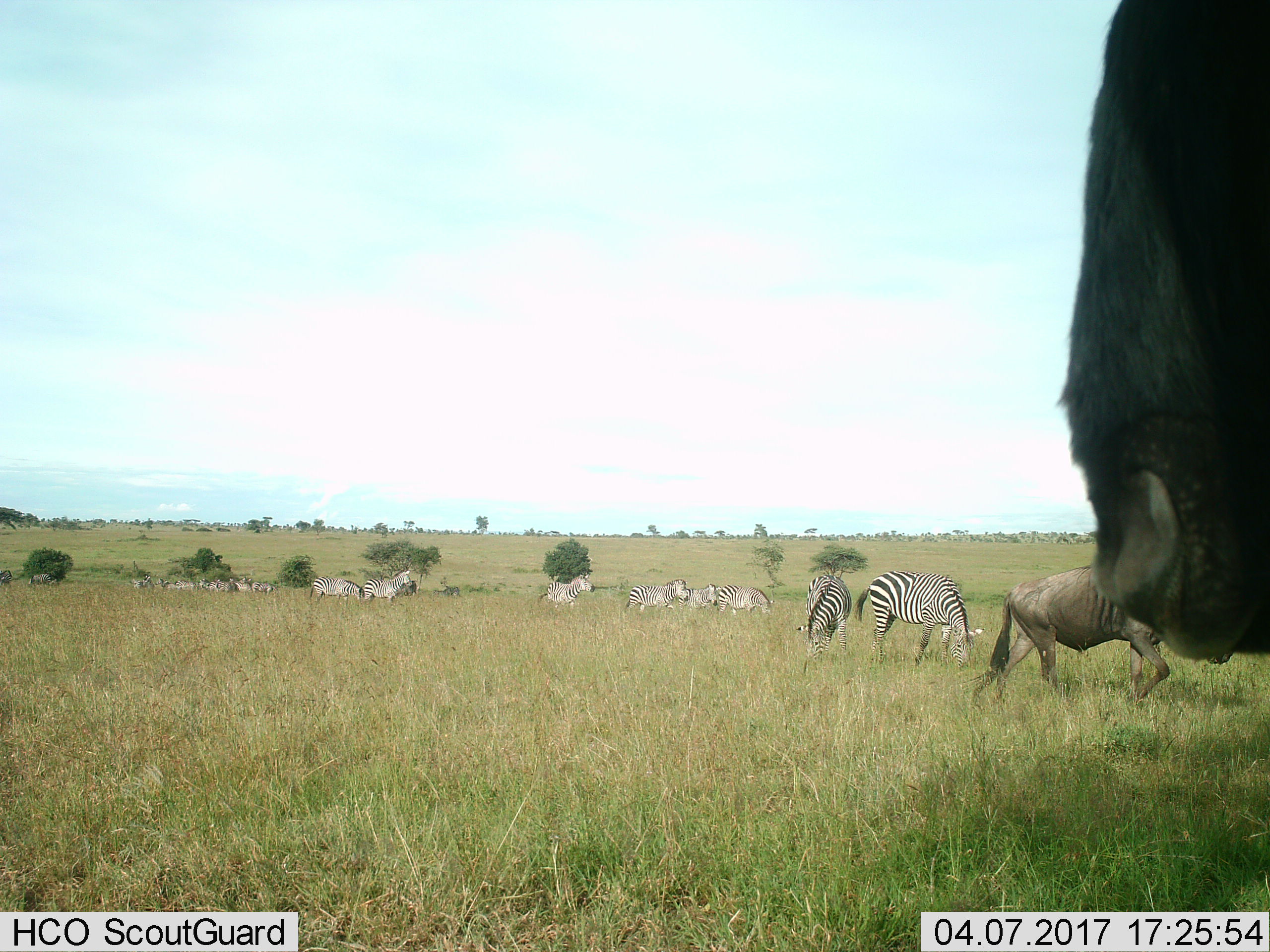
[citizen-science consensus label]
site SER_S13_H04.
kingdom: Animalia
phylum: Chordata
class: Mammalia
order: Artiodactyla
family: Bovidae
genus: Connochaetes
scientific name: Connochaetes taurinus taurinus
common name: blue wildebeest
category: wildebeestblue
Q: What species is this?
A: Wildebeestblue (blue wildebeest) (Connochaetes taurinus taurinus).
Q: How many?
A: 2.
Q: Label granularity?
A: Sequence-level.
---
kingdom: Animalia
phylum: Chordata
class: Mammalia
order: Perissodactyla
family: Equidae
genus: Equus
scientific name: Equus quagga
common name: plains zebra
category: zebraplains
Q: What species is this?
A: Zebraplains (plains zebra) (Equus quagga).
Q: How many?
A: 11-50.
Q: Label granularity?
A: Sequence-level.